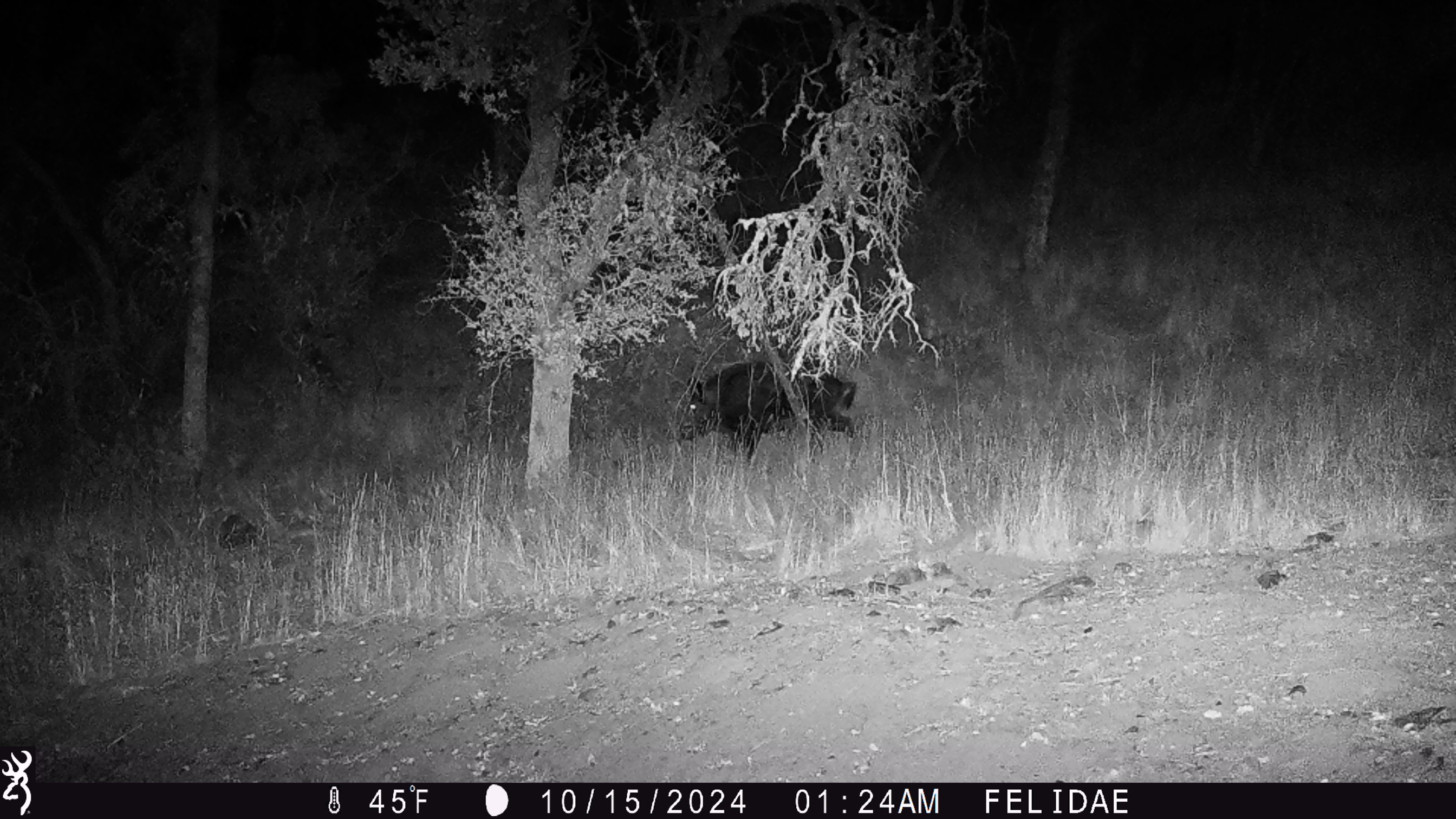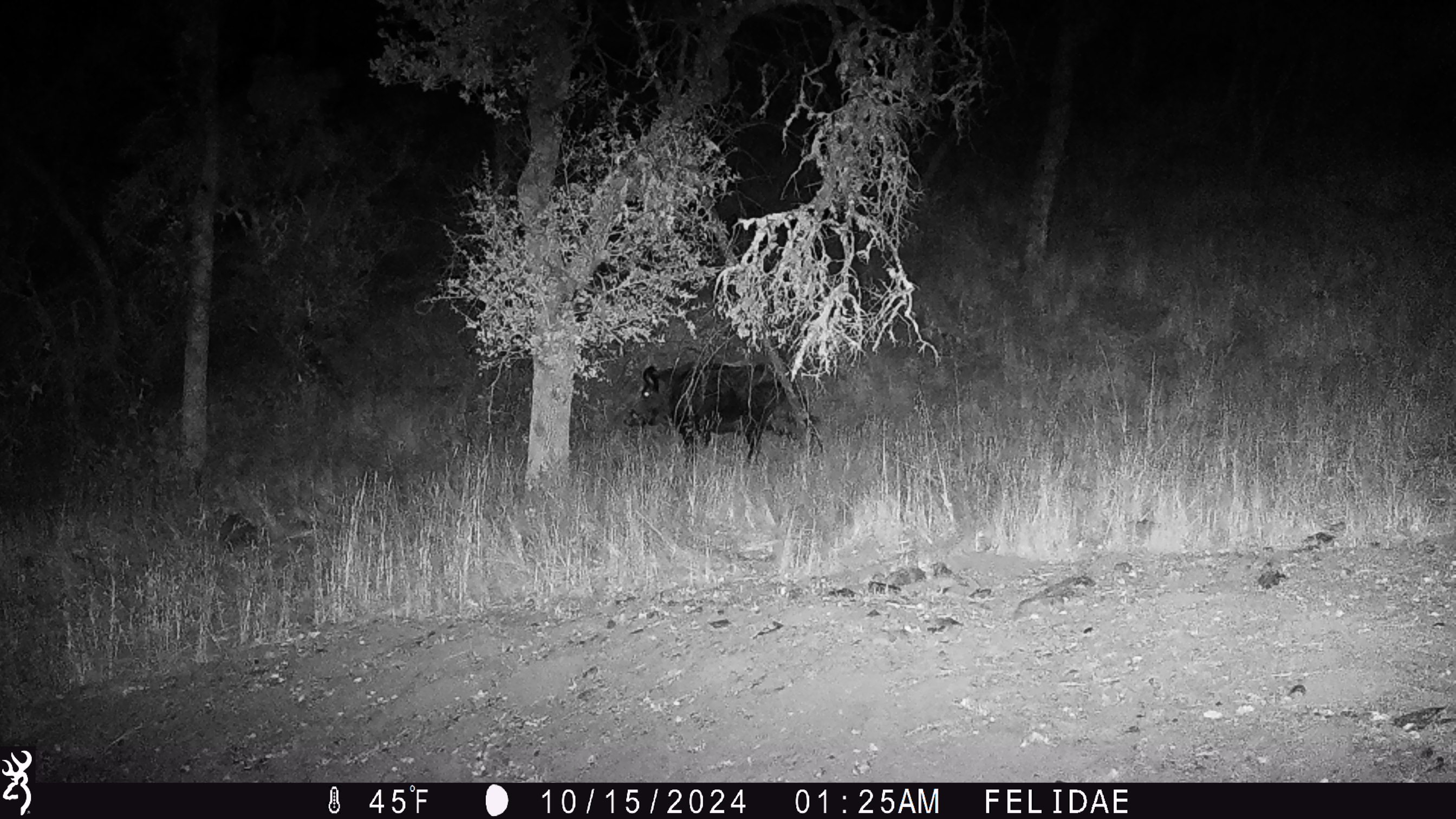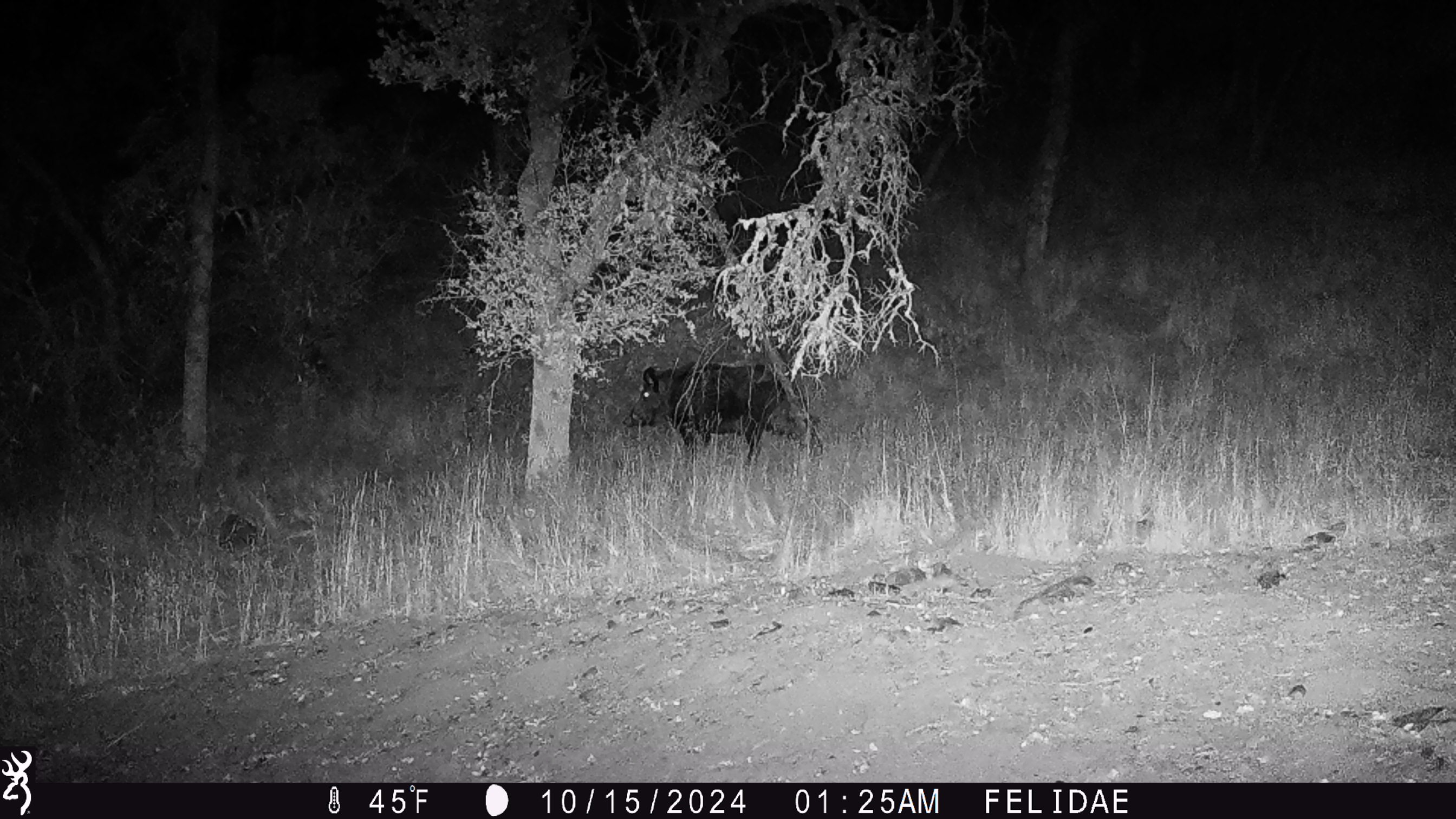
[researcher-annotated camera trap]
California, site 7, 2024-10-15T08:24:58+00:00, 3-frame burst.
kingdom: Animalia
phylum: Chordata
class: Mammalia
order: Artiodactyla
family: Suidae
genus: Sus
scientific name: Sus scrofa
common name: wild boar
Wild boar (Sus scrofa).